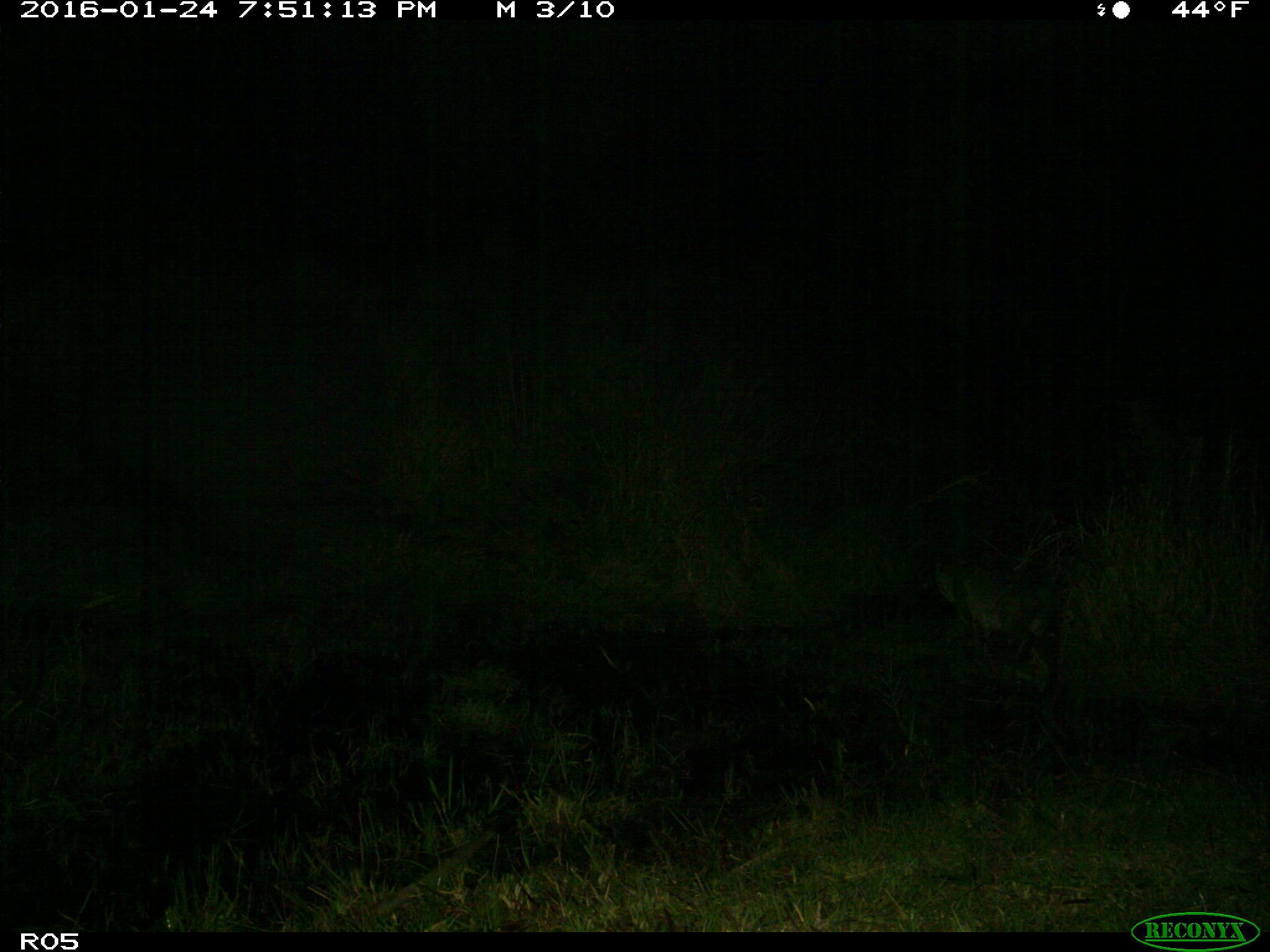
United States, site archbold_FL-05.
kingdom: Animalia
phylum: Chordata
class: Mammalia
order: Carnivora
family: Felidae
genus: Lynx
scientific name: Lynx rufus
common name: bobcat